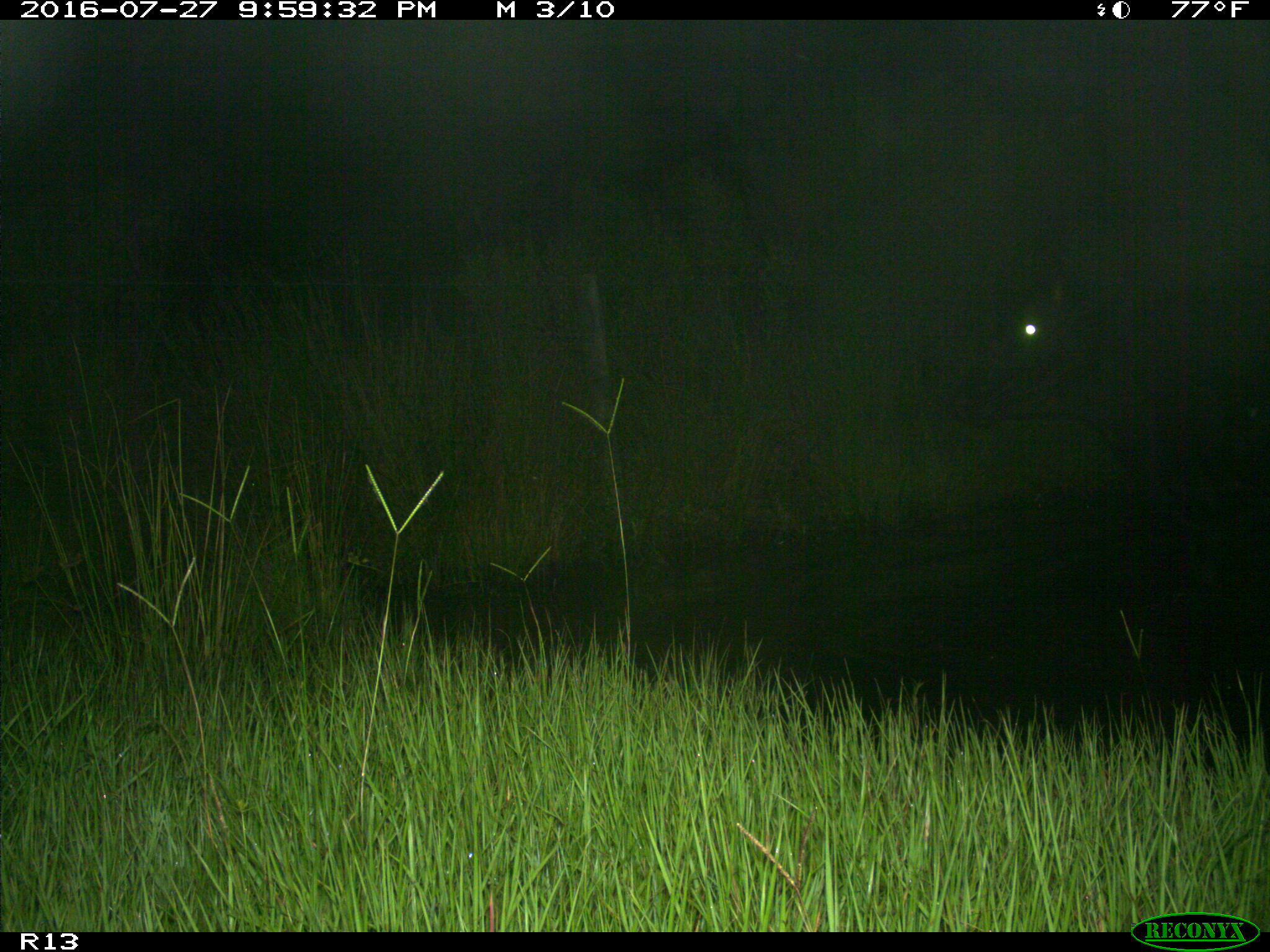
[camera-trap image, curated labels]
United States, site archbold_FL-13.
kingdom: Animalia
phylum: Chordata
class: Mammalia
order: Artiodactyla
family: Bovidae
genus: Bos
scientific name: Bos taurus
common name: domestic cow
Bos taurus (domestic cow).